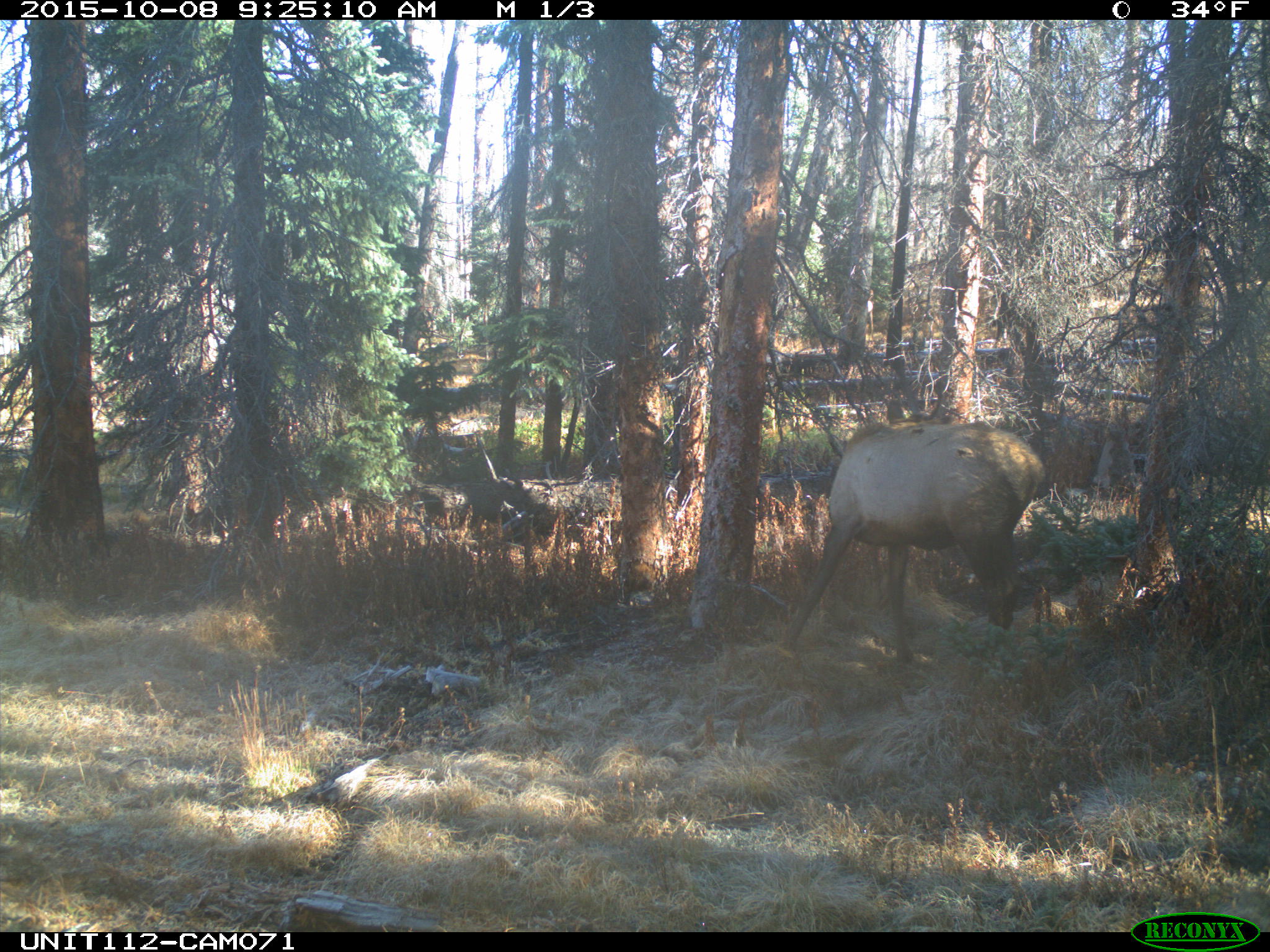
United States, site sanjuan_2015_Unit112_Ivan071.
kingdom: Animalia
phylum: Chordata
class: Mammalia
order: Artiodactyla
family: Cervidae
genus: Cervus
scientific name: Cervus elaphus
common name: red deer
Cervus elaphus (red deer).